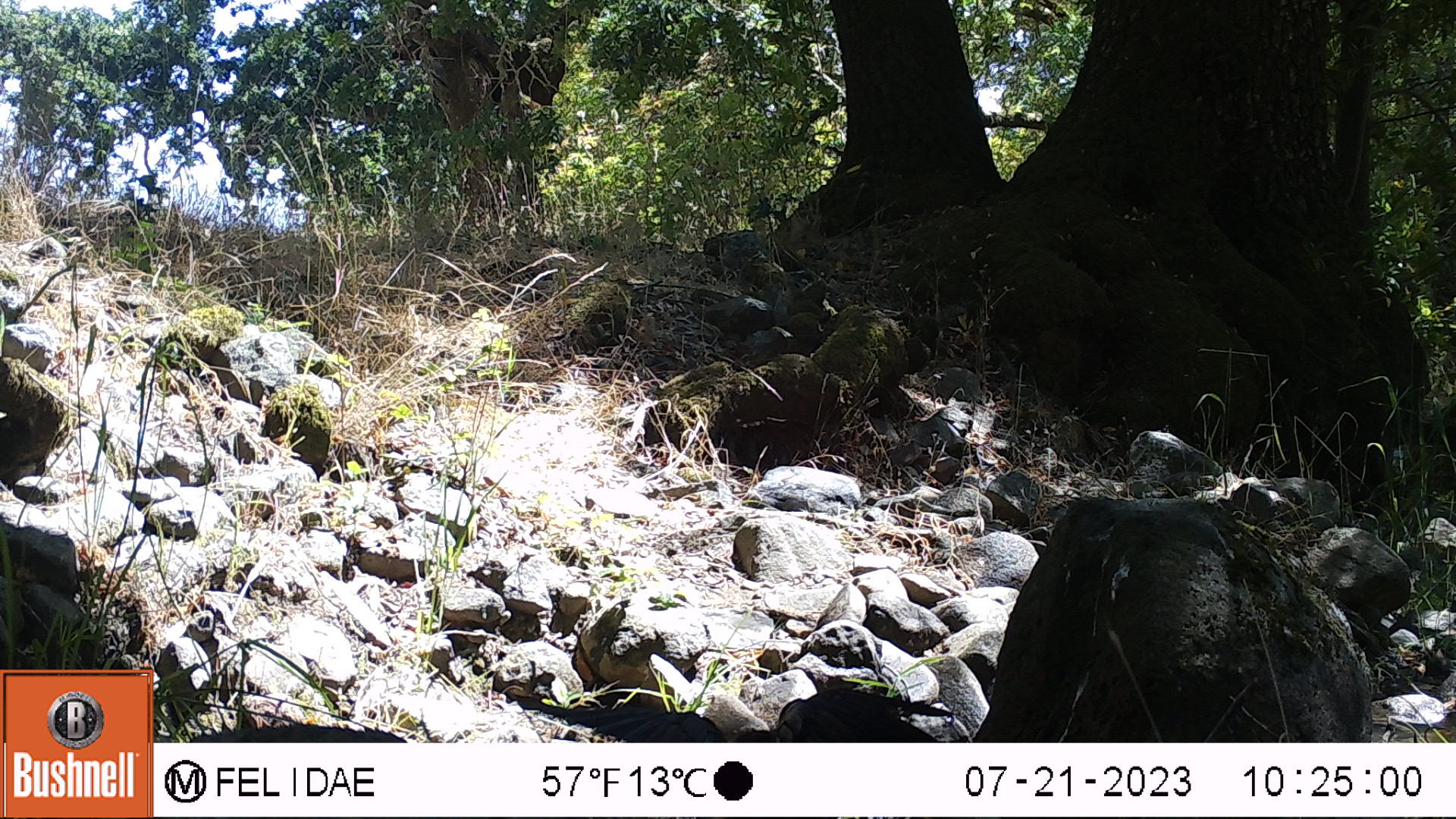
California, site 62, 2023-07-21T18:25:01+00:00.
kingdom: Animalia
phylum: Chordata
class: Aves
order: Passeriformes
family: Corvidae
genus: Corvus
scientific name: Corvus brachyrhynchos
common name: american crow